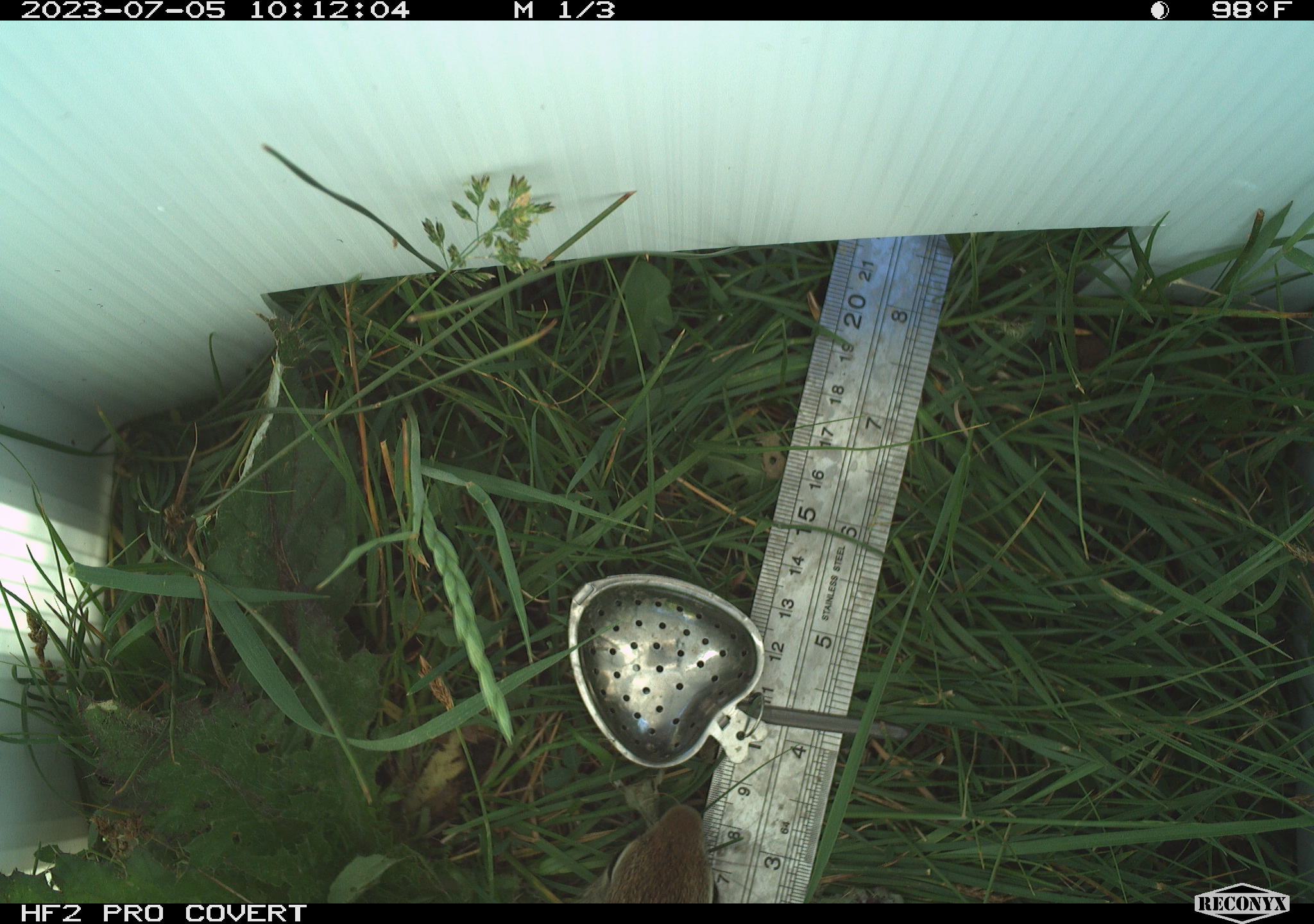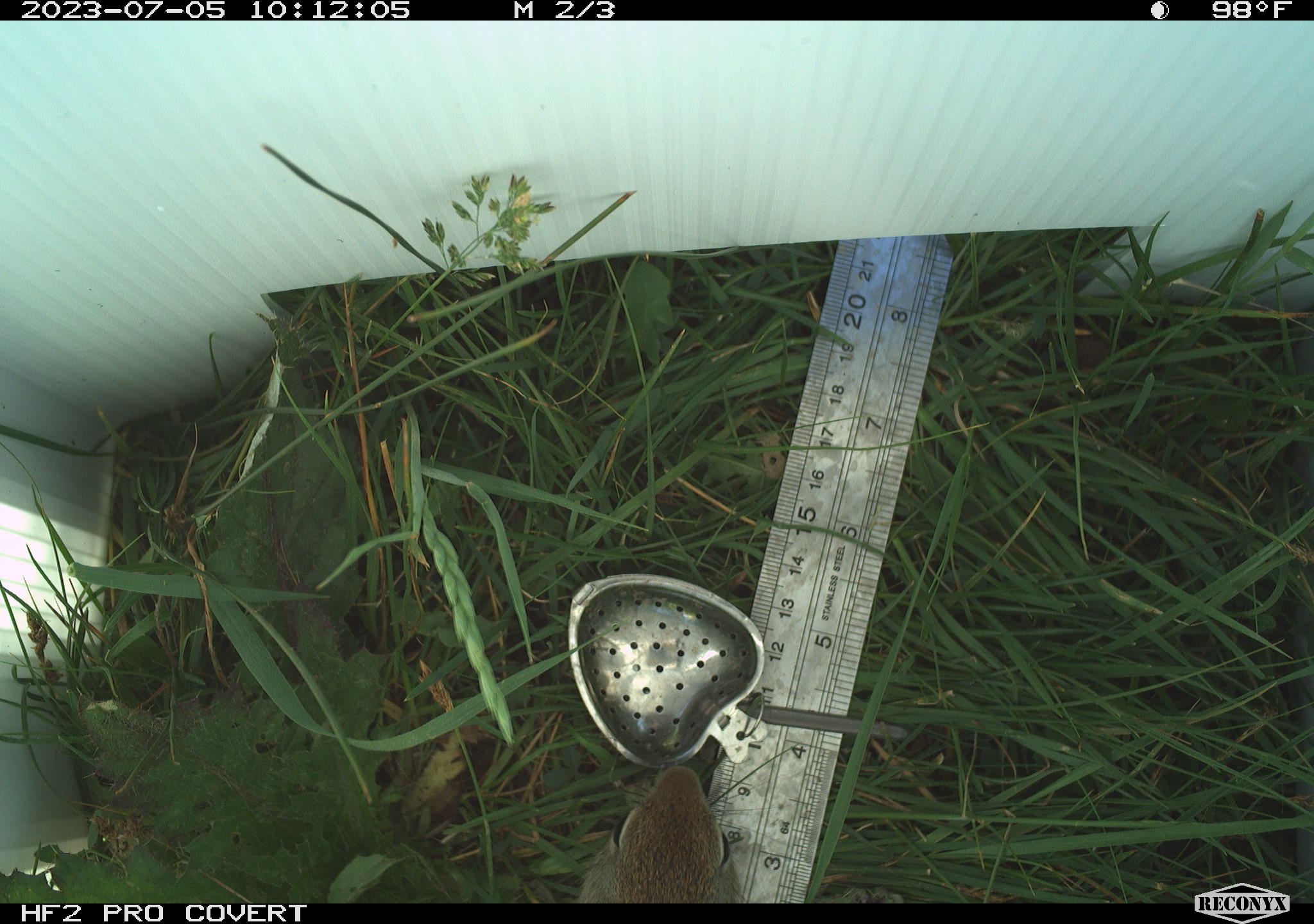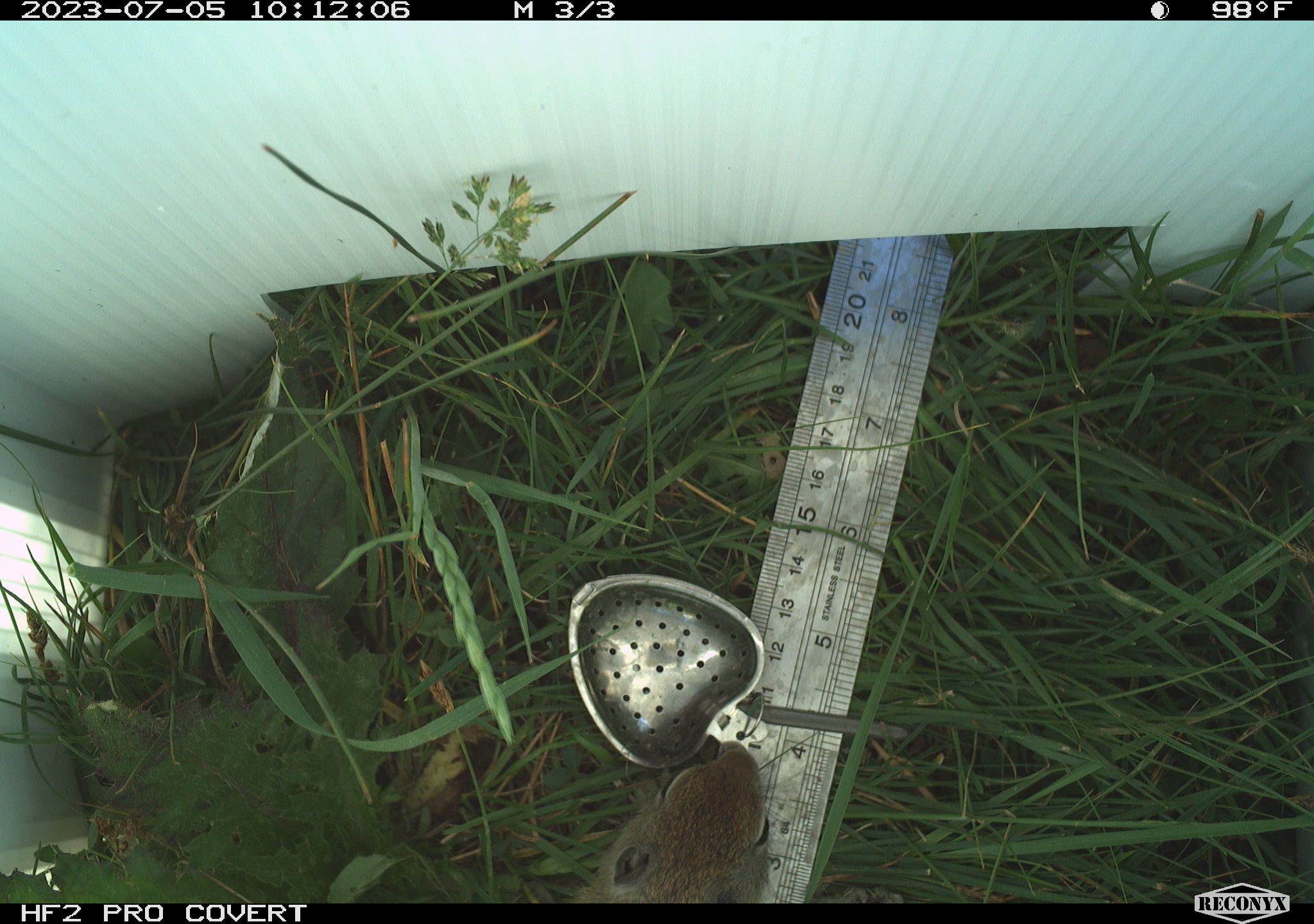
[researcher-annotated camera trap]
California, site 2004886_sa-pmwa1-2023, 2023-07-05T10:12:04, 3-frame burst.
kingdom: Animalia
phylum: Chordata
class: Mammalia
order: Rodentia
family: Sciuridae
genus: Urocitellus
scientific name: Urocitellus beldingi beldingi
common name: belding's ground squirrel